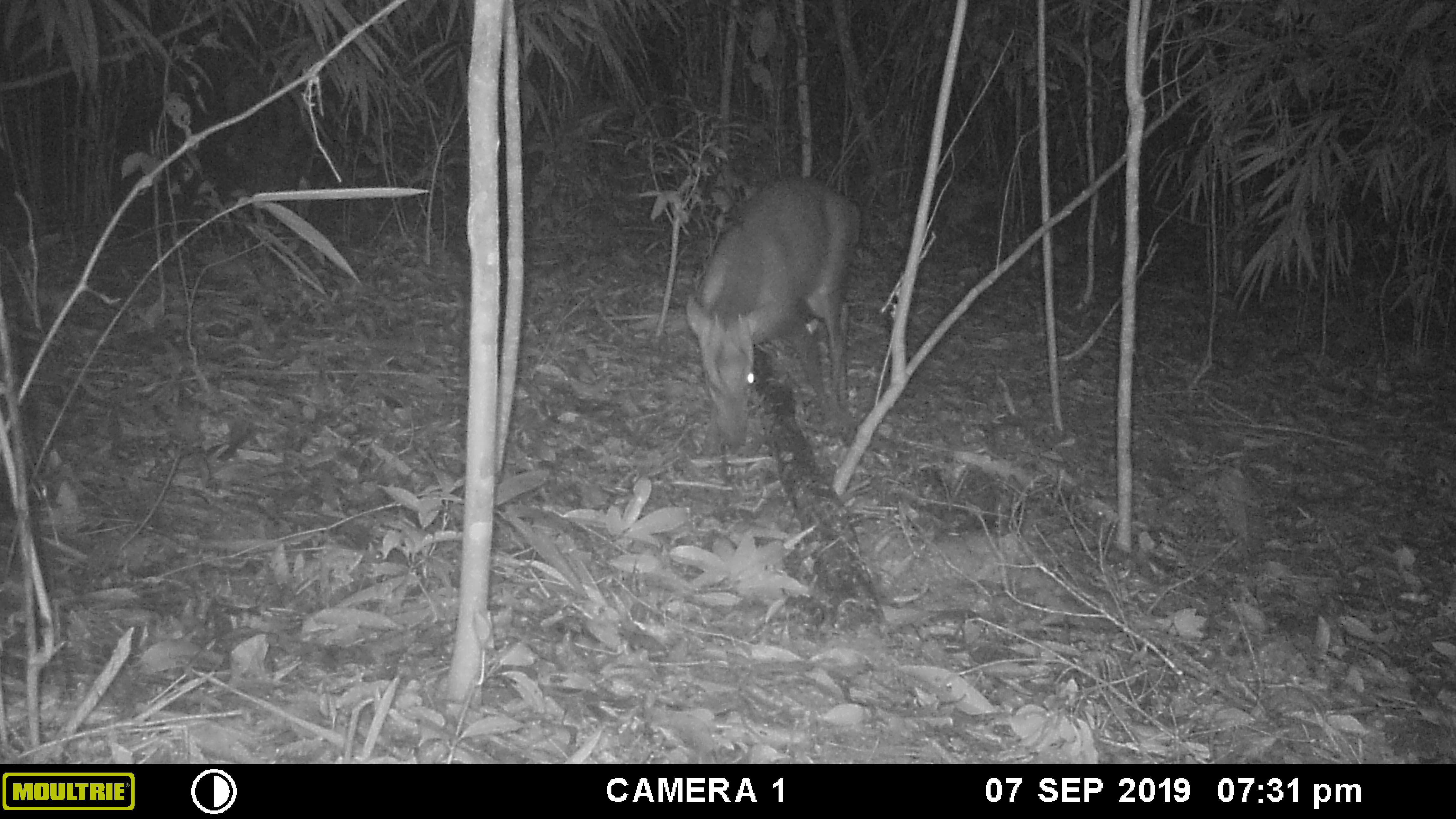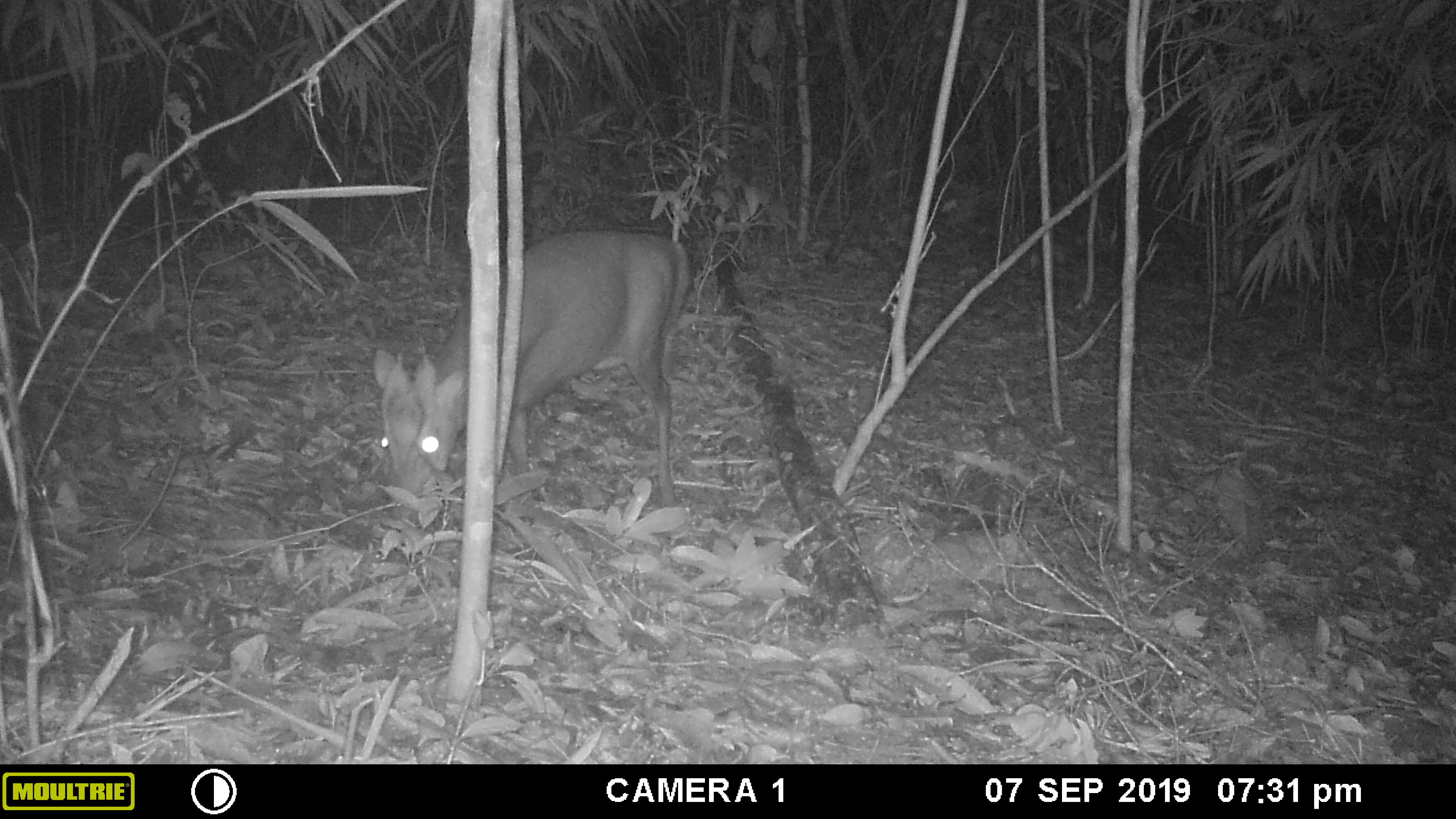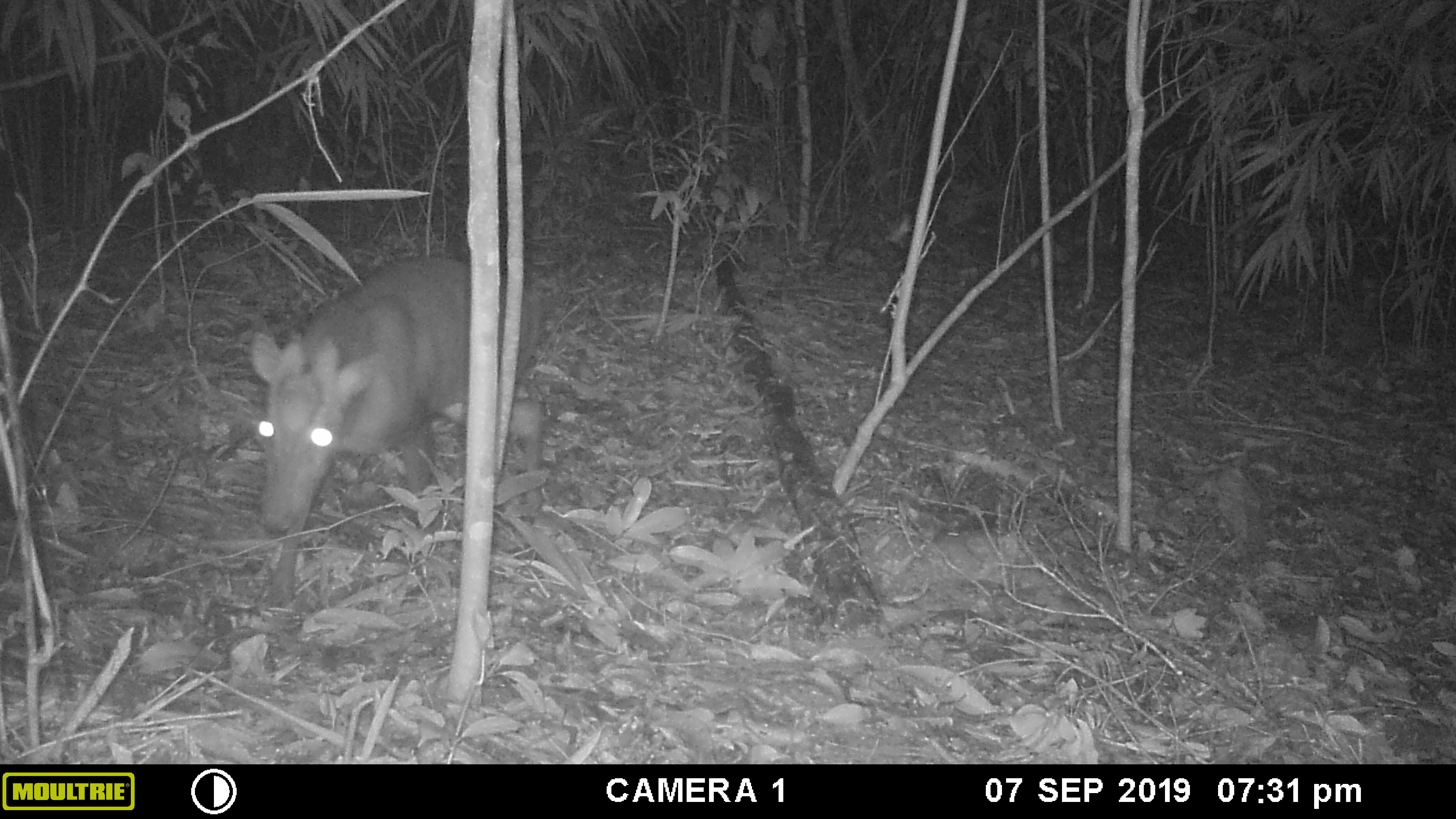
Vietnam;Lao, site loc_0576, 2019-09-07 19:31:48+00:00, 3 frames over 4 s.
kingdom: Animalia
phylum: Chordata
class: Mammalia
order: Artiodactyla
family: Cervidae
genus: Muntiacus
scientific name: Muntiacus rooseveltorum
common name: roosevelt's muntjac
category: roosevelts muntjac group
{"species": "roosevelts muntjac group (roosevelt's muntjac) (Muntiacus rooseveltorum)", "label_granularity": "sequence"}